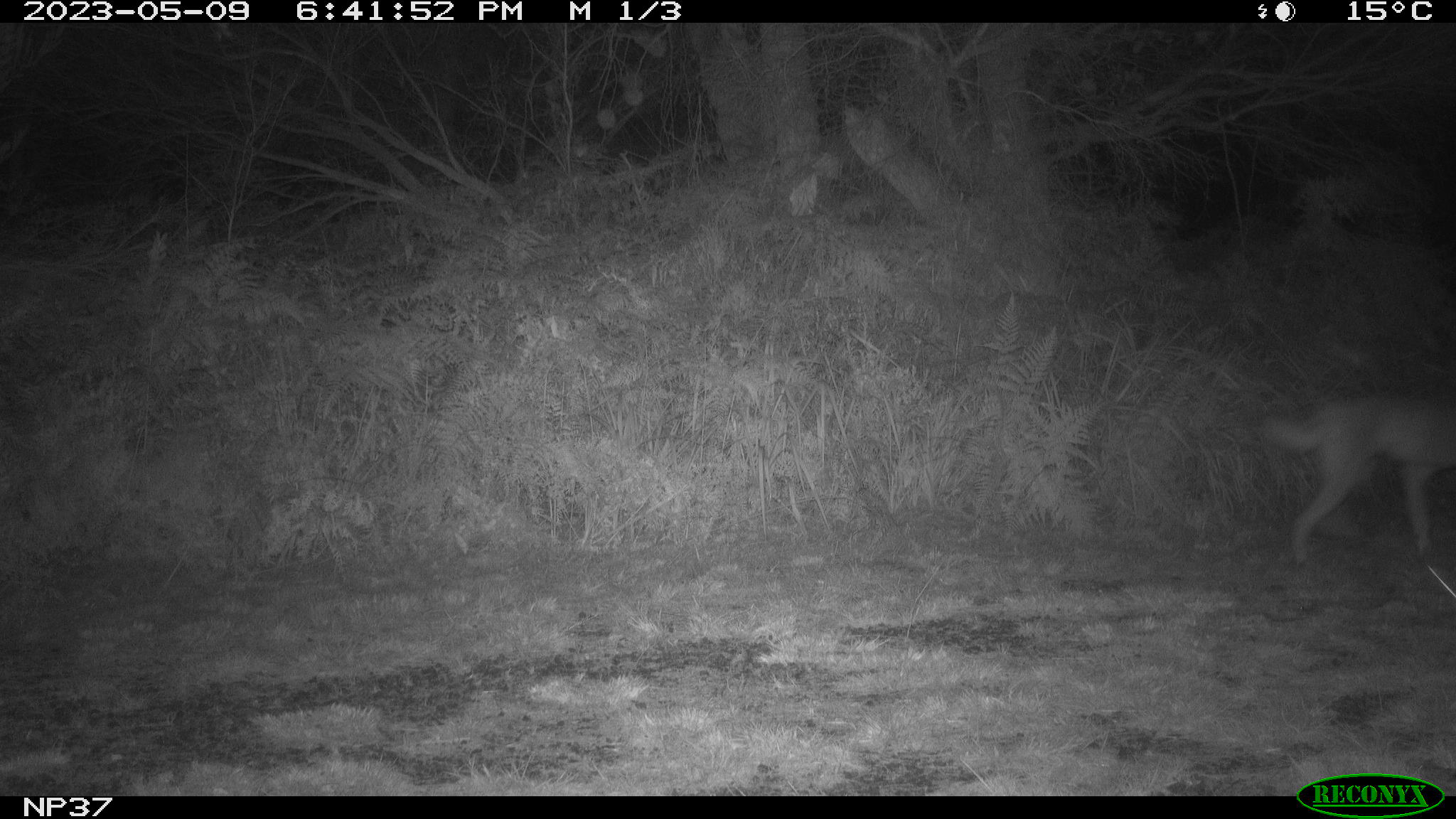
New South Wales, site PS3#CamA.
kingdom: Animalia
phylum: Chordata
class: Mammalia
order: Carnivora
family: Canidae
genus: Canis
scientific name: Canis familiaris dingo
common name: dingo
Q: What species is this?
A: Dingo (Canis familiaris dingo).